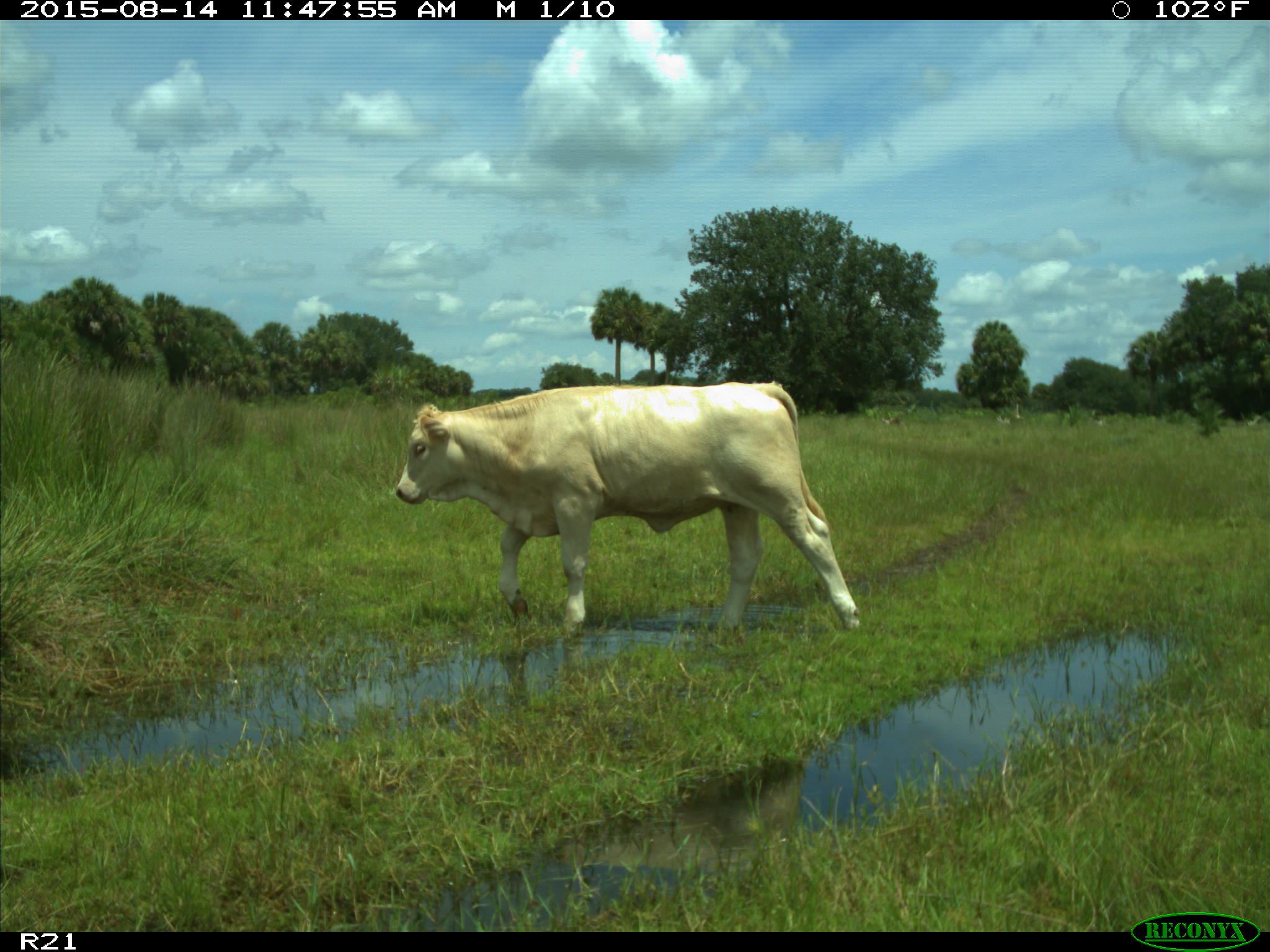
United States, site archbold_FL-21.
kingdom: Animalia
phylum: Chordata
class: Mammalia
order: Artiodactyla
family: Bovidae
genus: Bos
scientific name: Bos taurus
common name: domestic cow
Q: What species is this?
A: Bos taurus (domestic cow).